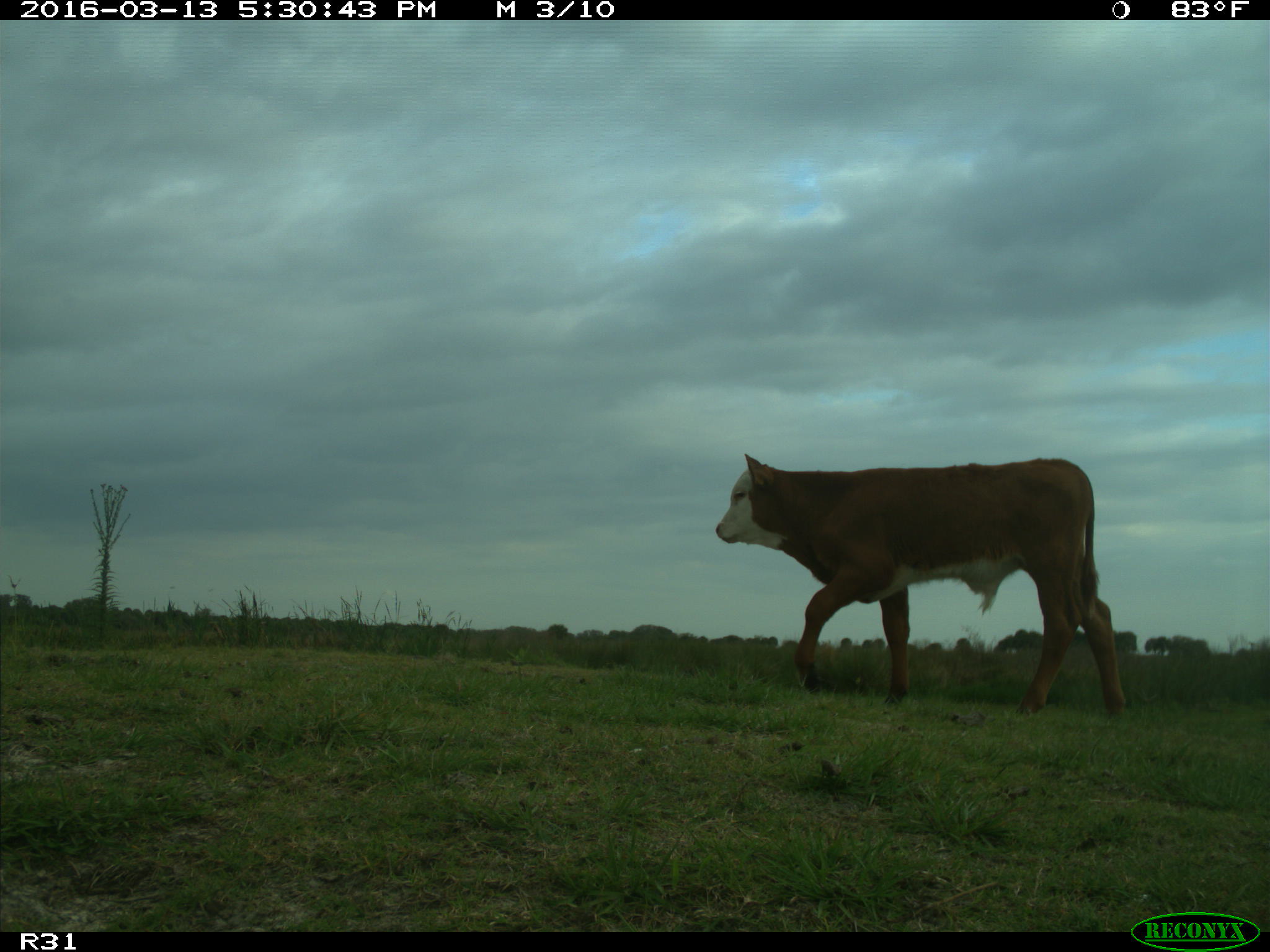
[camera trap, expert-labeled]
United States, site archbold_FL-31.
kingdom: Animalia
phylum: Chordata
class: Mammalia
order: Artiodactyla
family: Bovidae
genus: Bos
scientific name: Bos taurus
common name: domestic cow